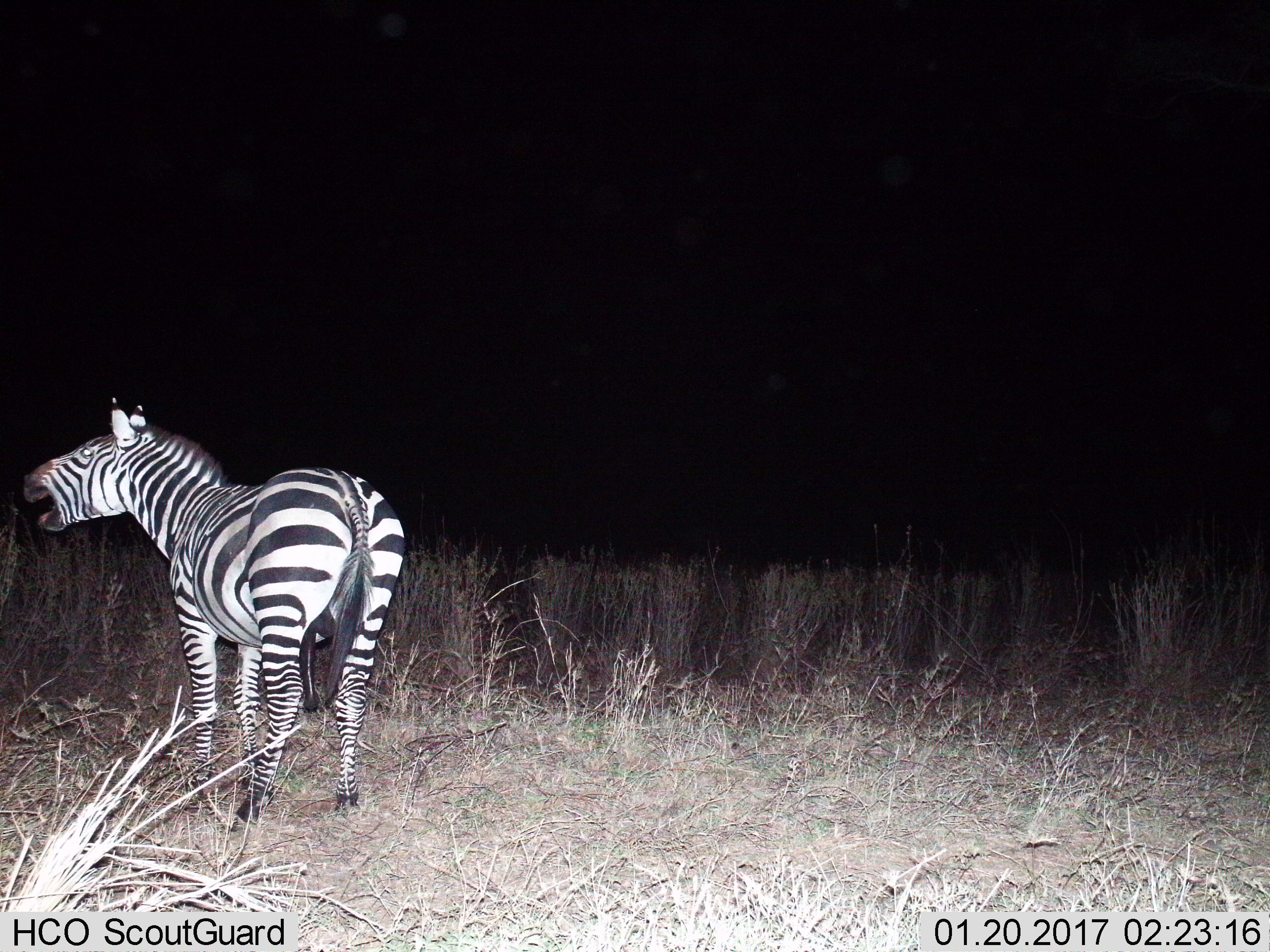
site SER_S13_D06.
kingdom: Animalia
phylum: Chordata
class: Mammalia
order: Perissodactyla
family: Equidae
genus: Equus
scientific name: Equus quagga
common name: plains zebra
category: zebraplains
Zebraplains (plains zebra) (Equus quagga), count 1. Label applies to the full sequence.